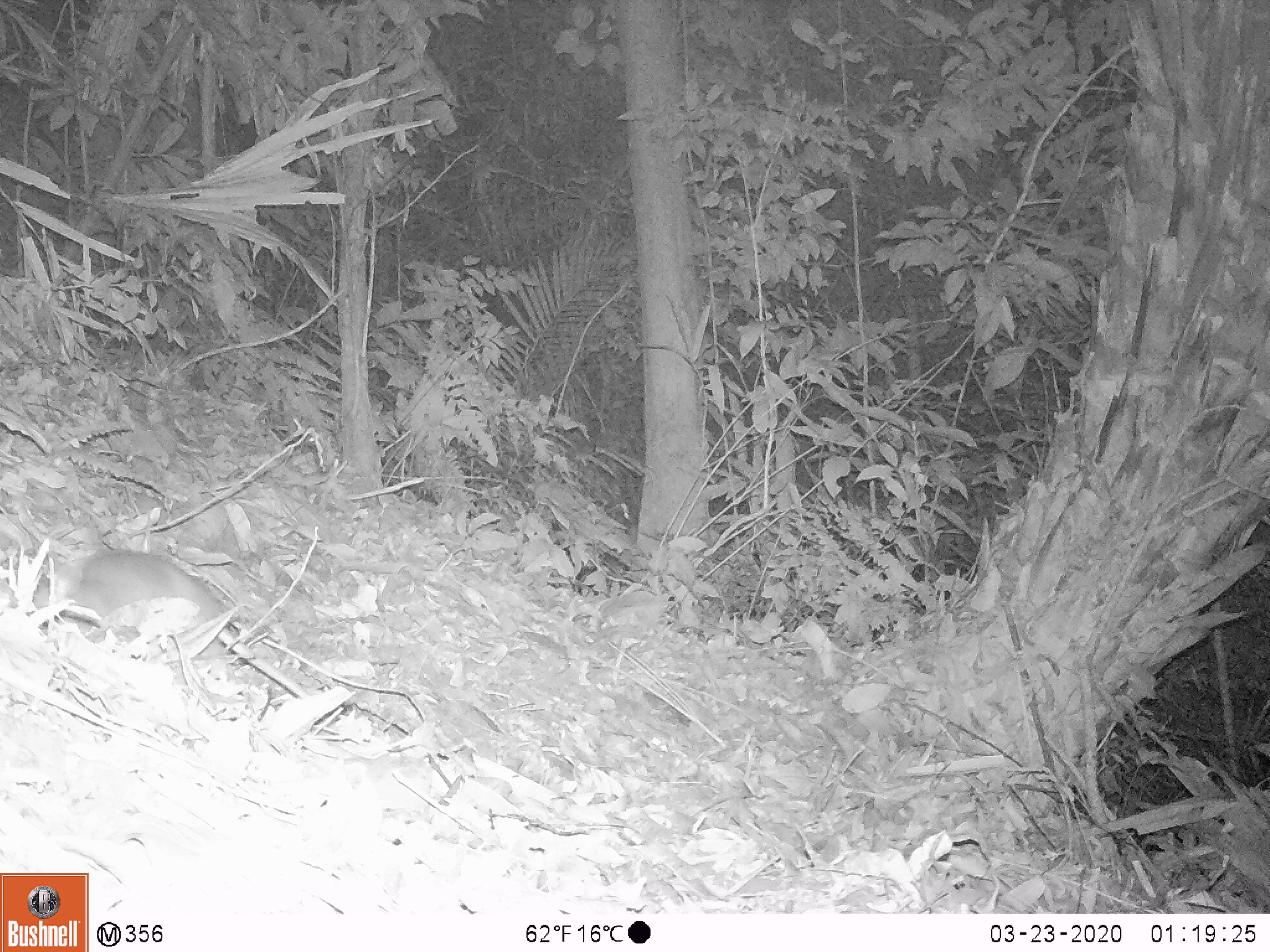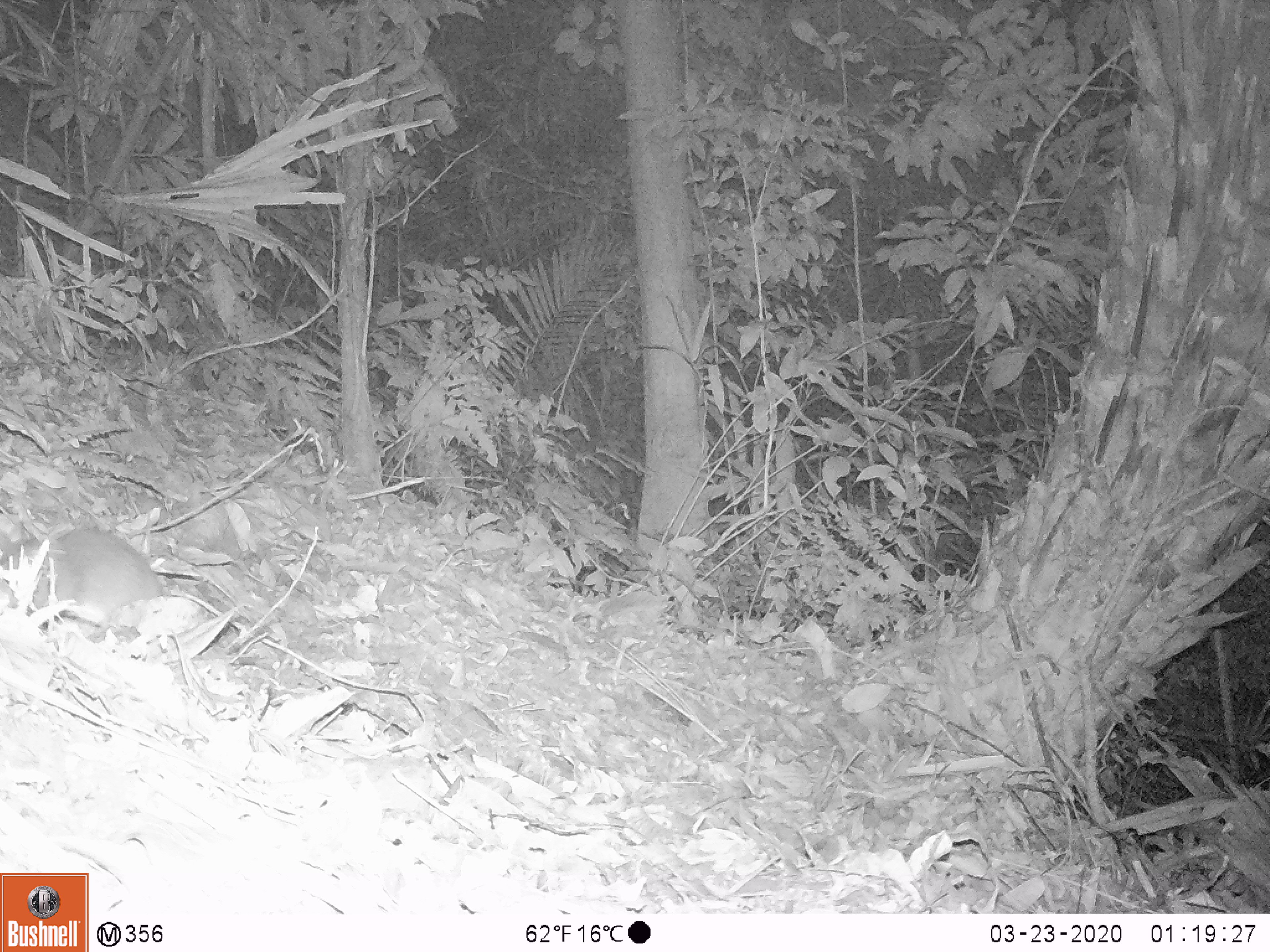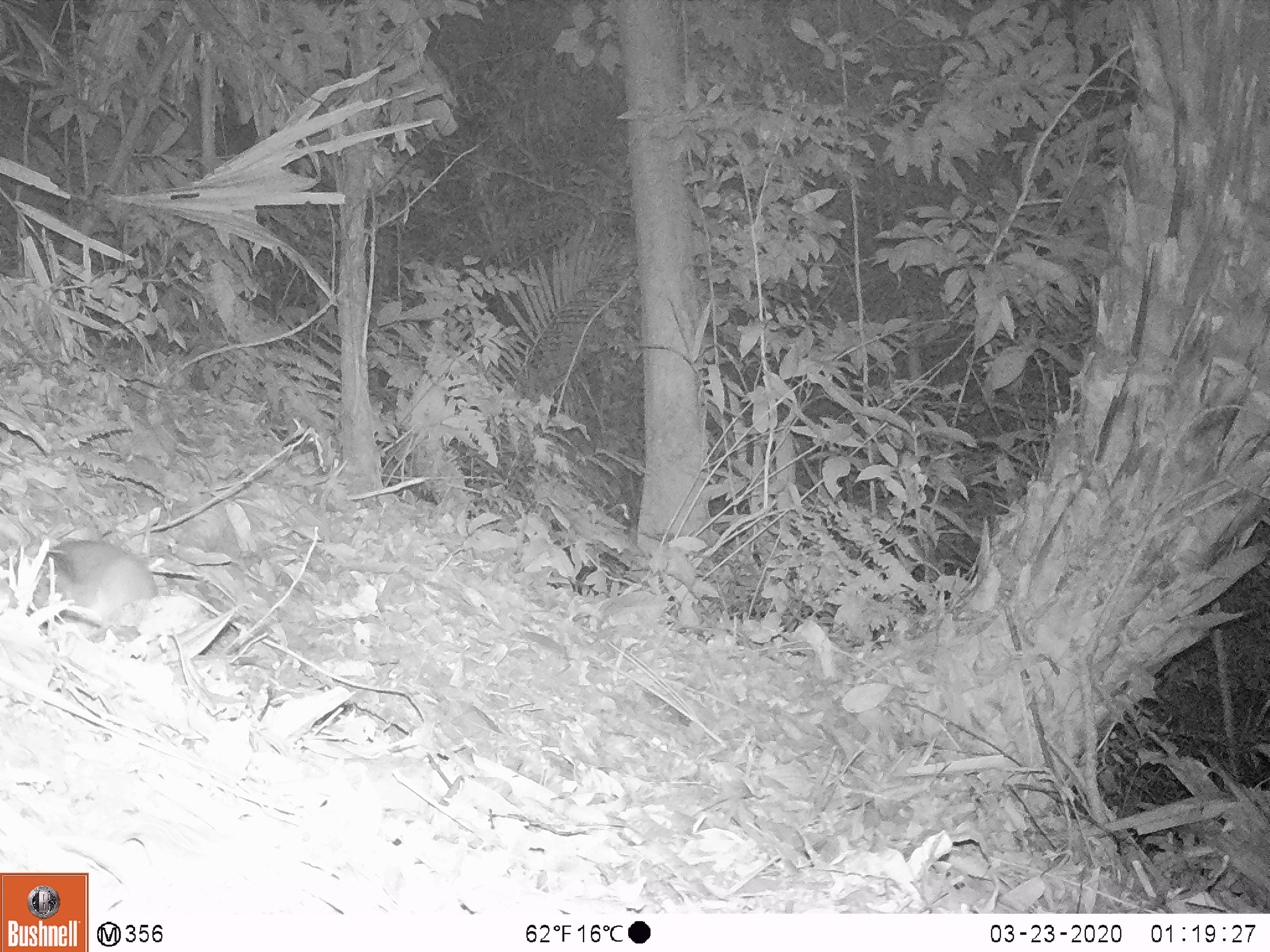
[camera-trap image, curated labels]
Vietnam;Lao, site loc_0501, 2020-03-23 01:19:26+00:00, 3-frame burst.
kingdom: Animalia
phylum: Chordata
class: Mammalia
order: Rodentia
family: Muridae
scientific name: Muridae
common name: old-world mice and rats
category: unidentified murid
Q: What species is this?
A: Unidentified murid (old-world mice and rats) (Muridae).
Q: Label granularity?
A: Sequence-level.